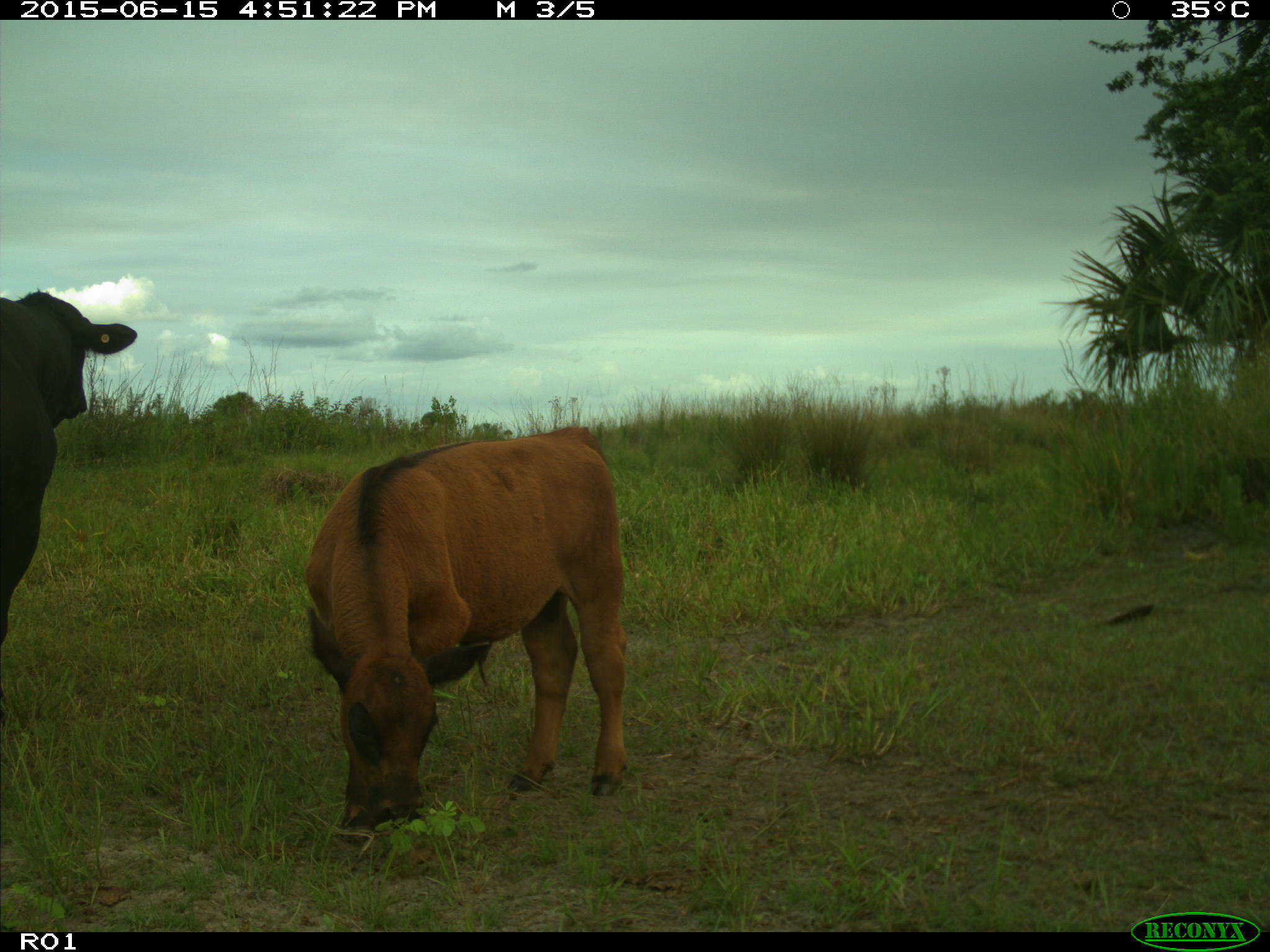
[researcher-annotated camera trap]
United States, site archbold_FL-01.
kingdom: Animalia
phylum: Chordata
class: Mammalia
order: Artiodactyla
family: Bovidae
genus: Bos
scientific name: Bos taurus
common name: domestic cow